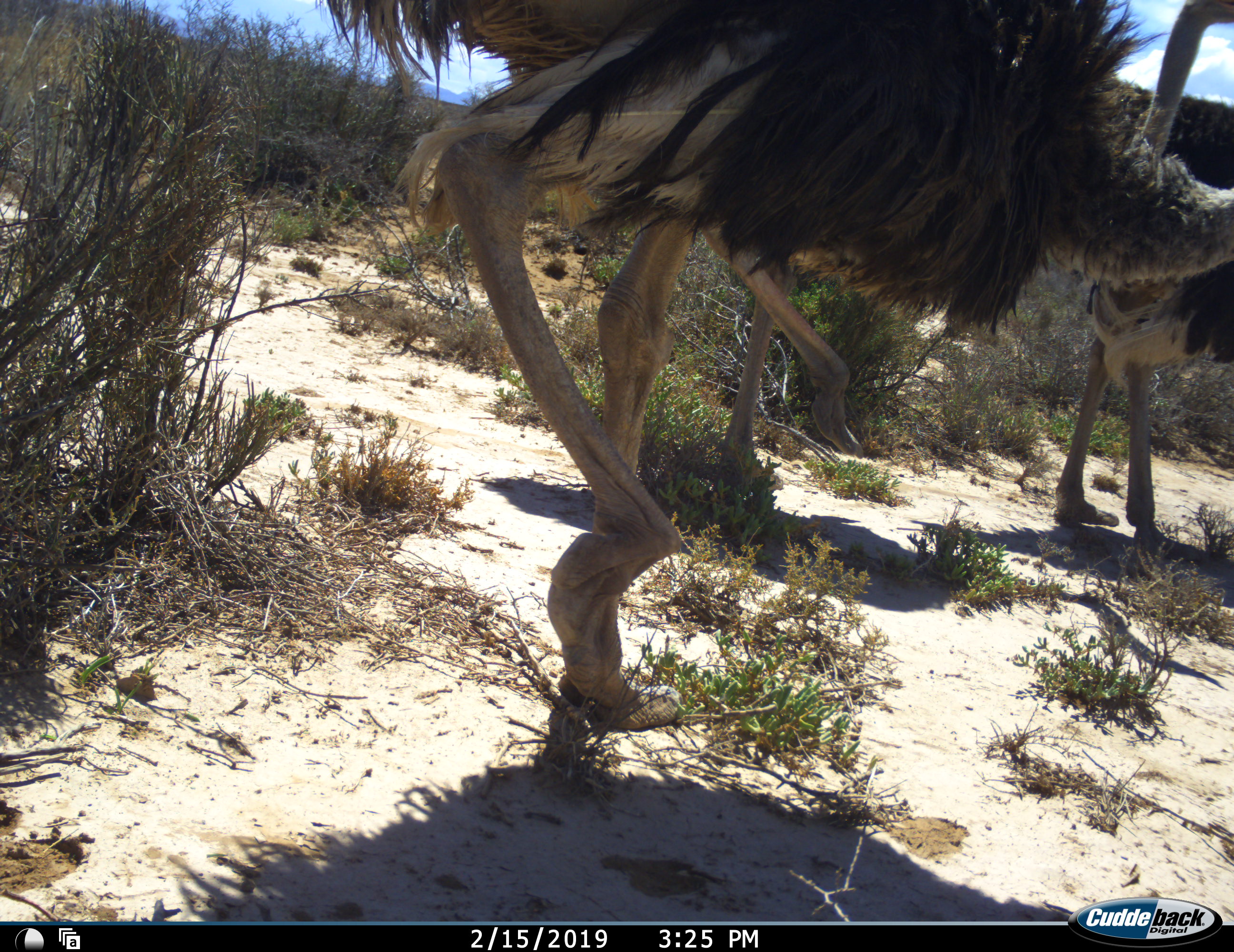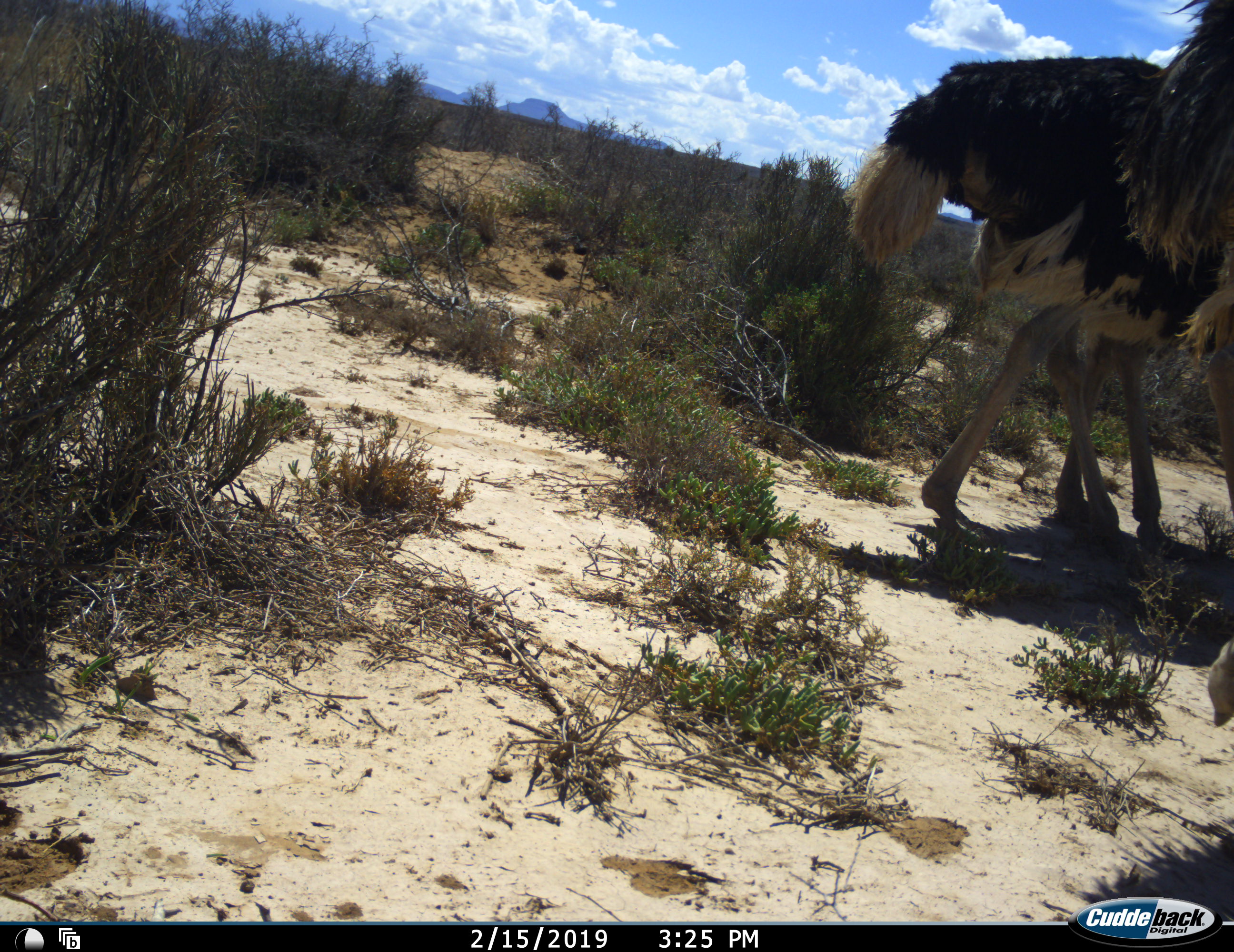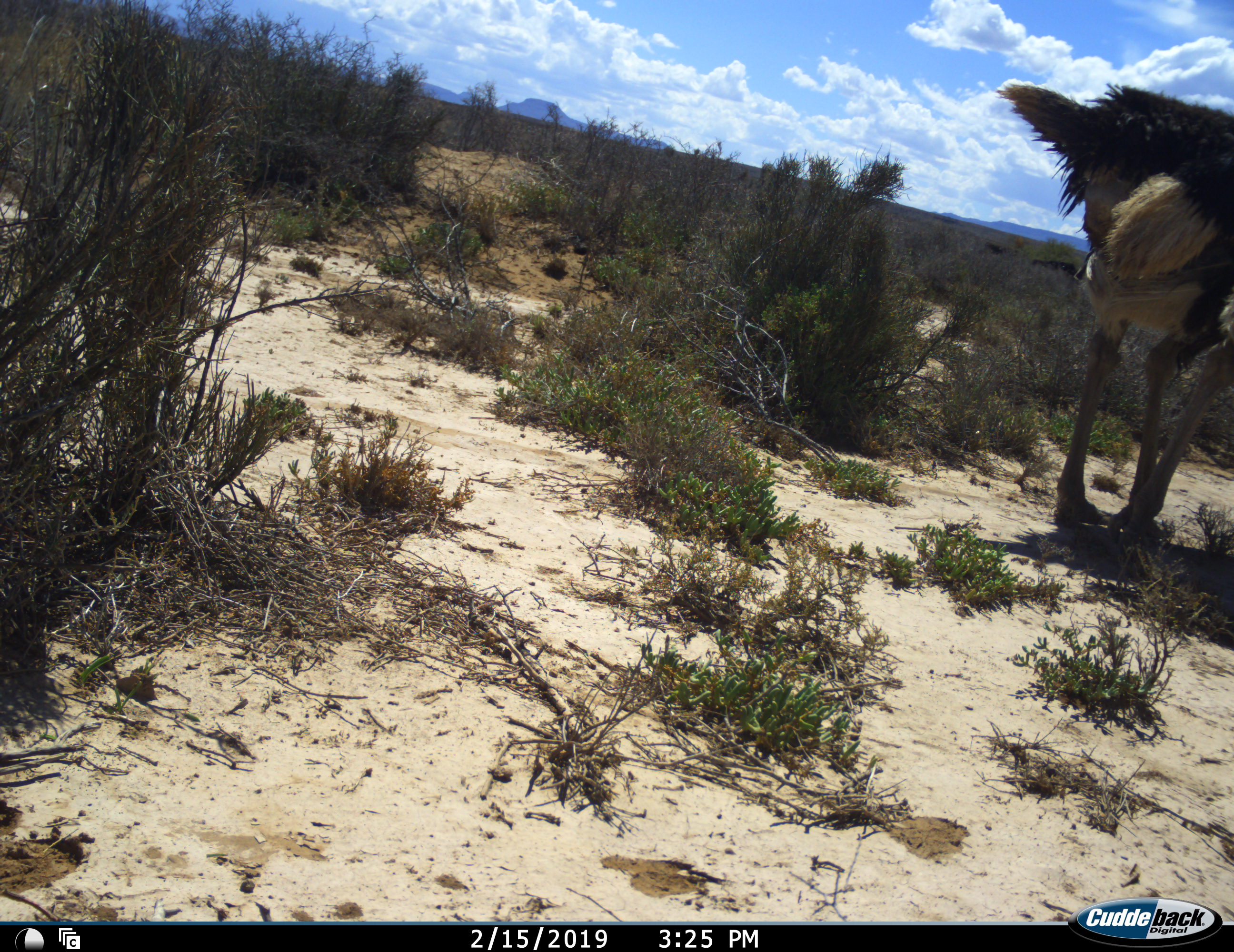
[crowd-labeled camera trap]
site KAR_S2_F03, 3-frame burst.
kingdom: Animalia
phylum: Chordata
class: Aves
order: Struthioniformes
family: Struthionidae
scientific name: Struthionidae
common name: ostrich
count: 3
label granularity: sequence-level